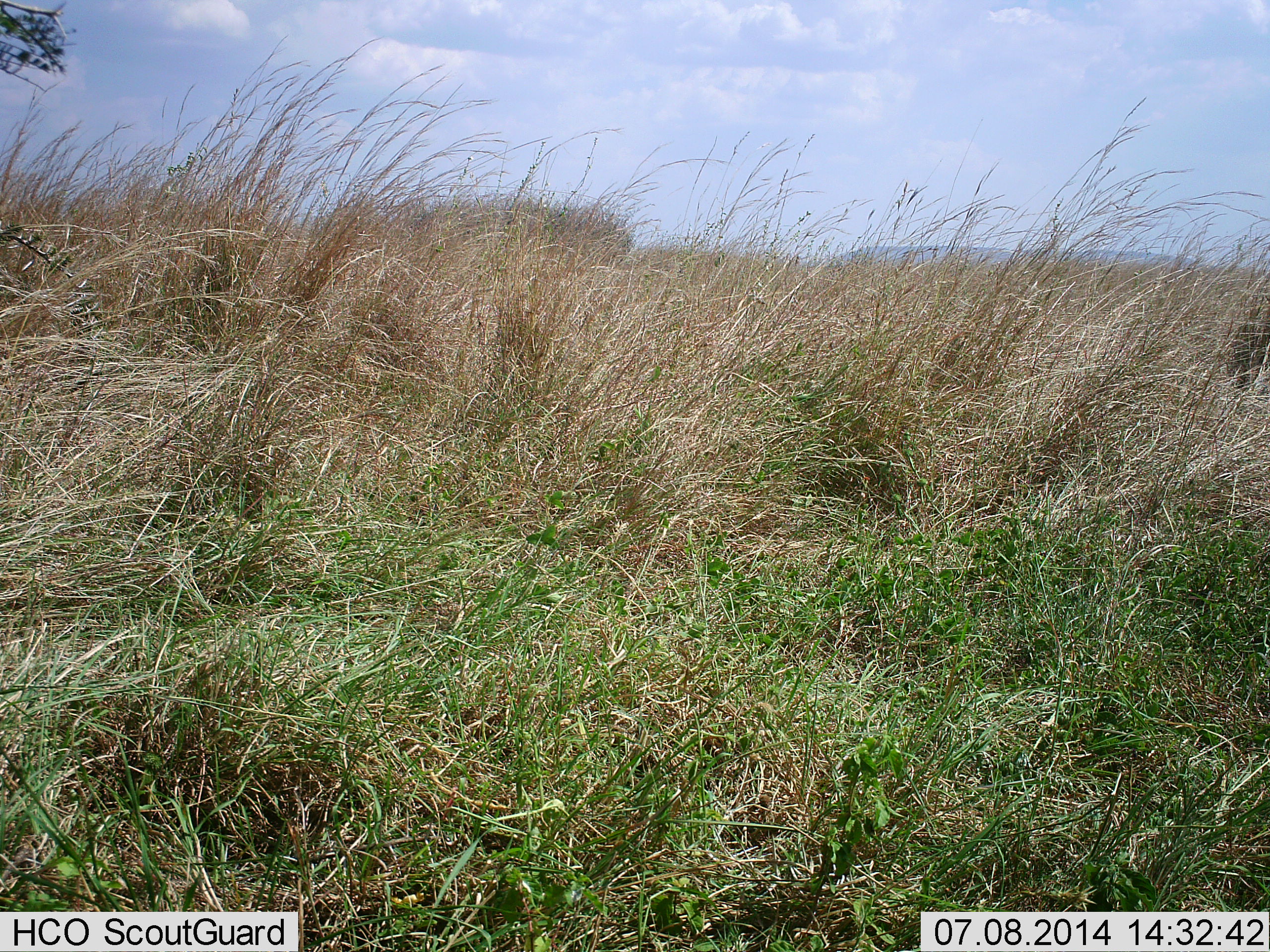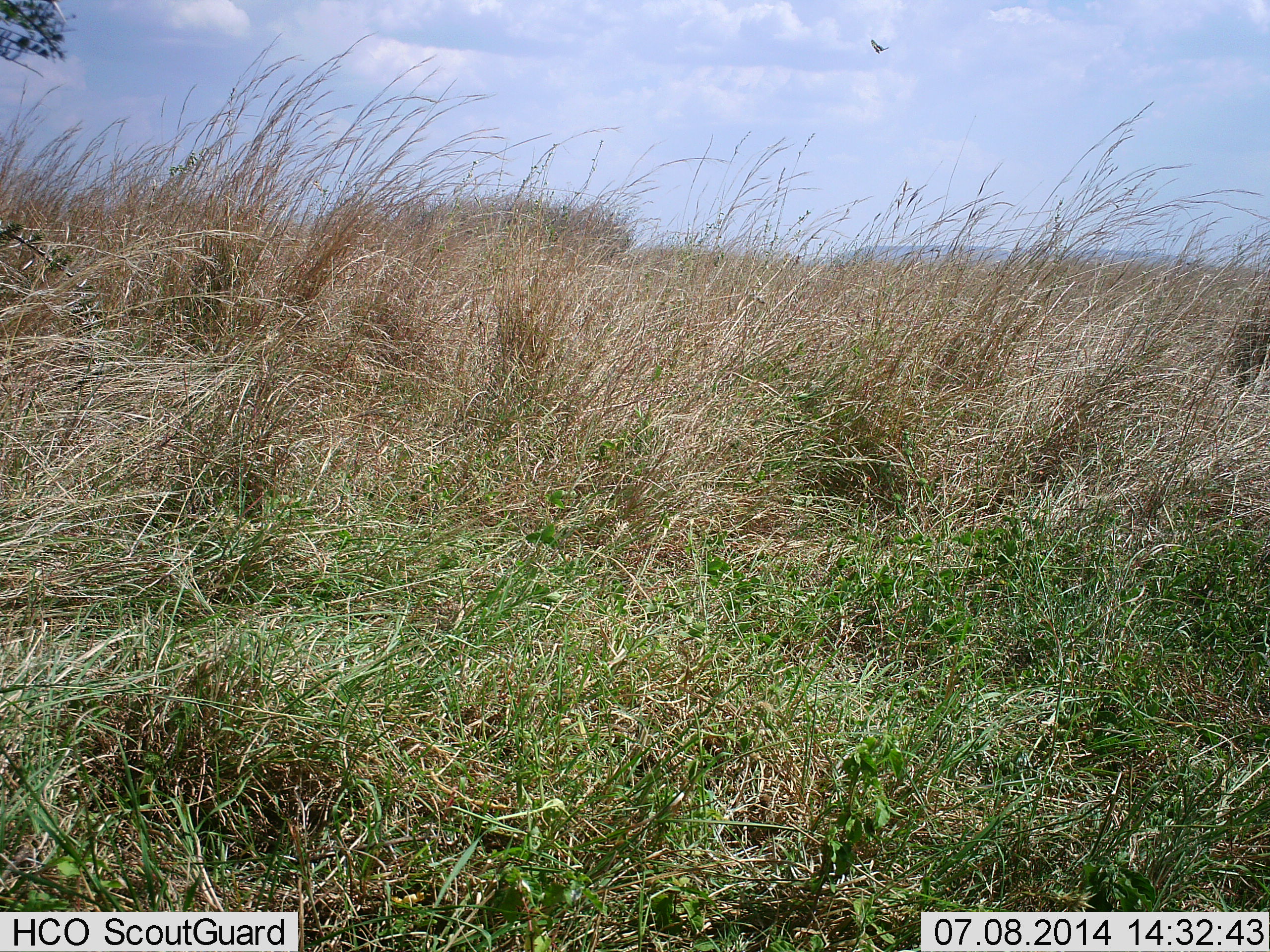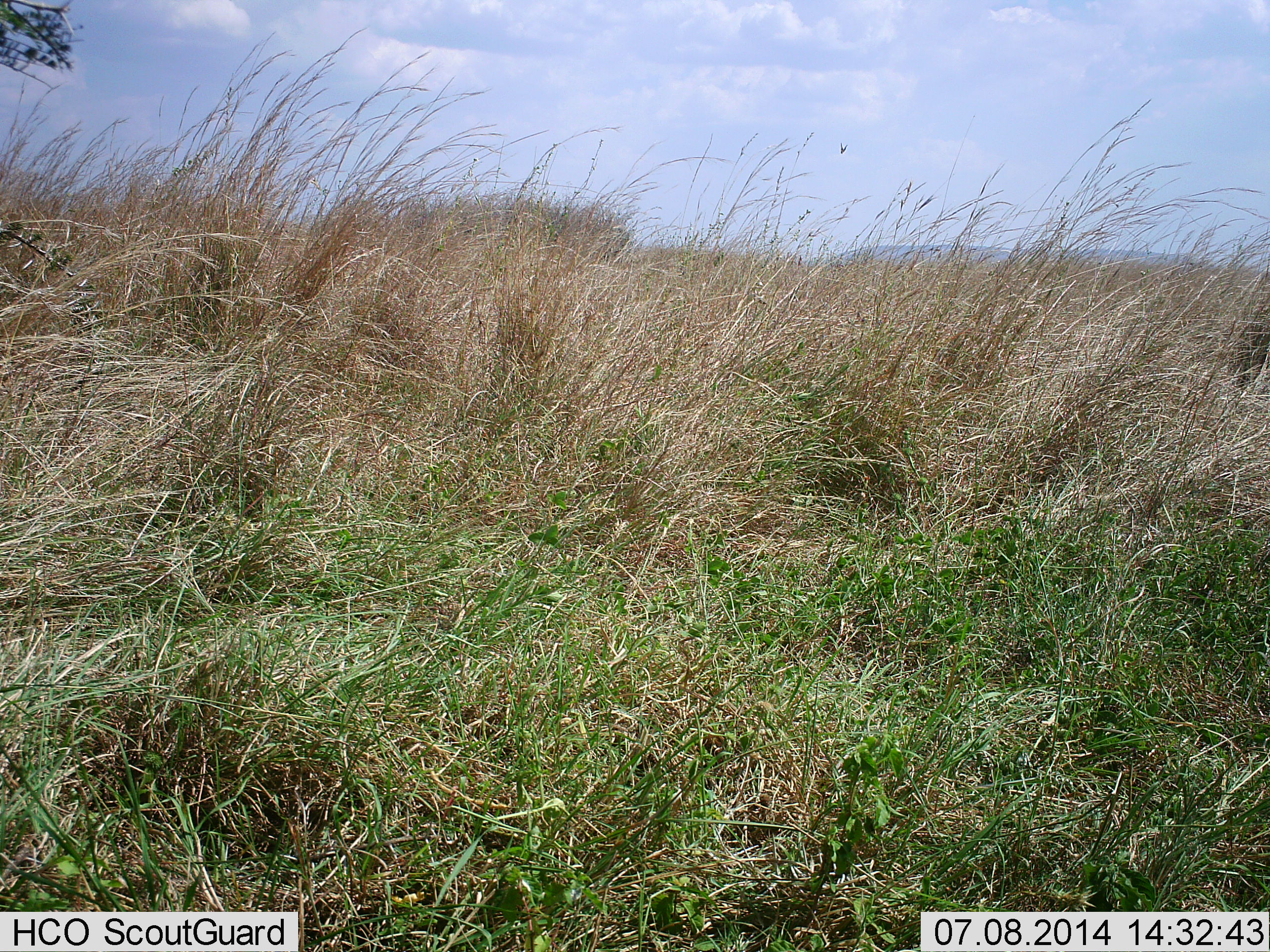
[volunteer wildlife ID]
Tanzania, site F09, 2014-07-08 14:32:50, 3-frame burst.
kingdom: Animalia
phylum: Chordata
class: Aves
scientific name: Aves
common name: bird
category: otherbird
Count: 1.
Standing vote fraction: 0%.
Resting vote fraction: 0%.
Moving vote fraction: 100%.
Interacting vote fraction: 0%.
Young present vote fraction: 0%.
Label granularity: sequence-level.